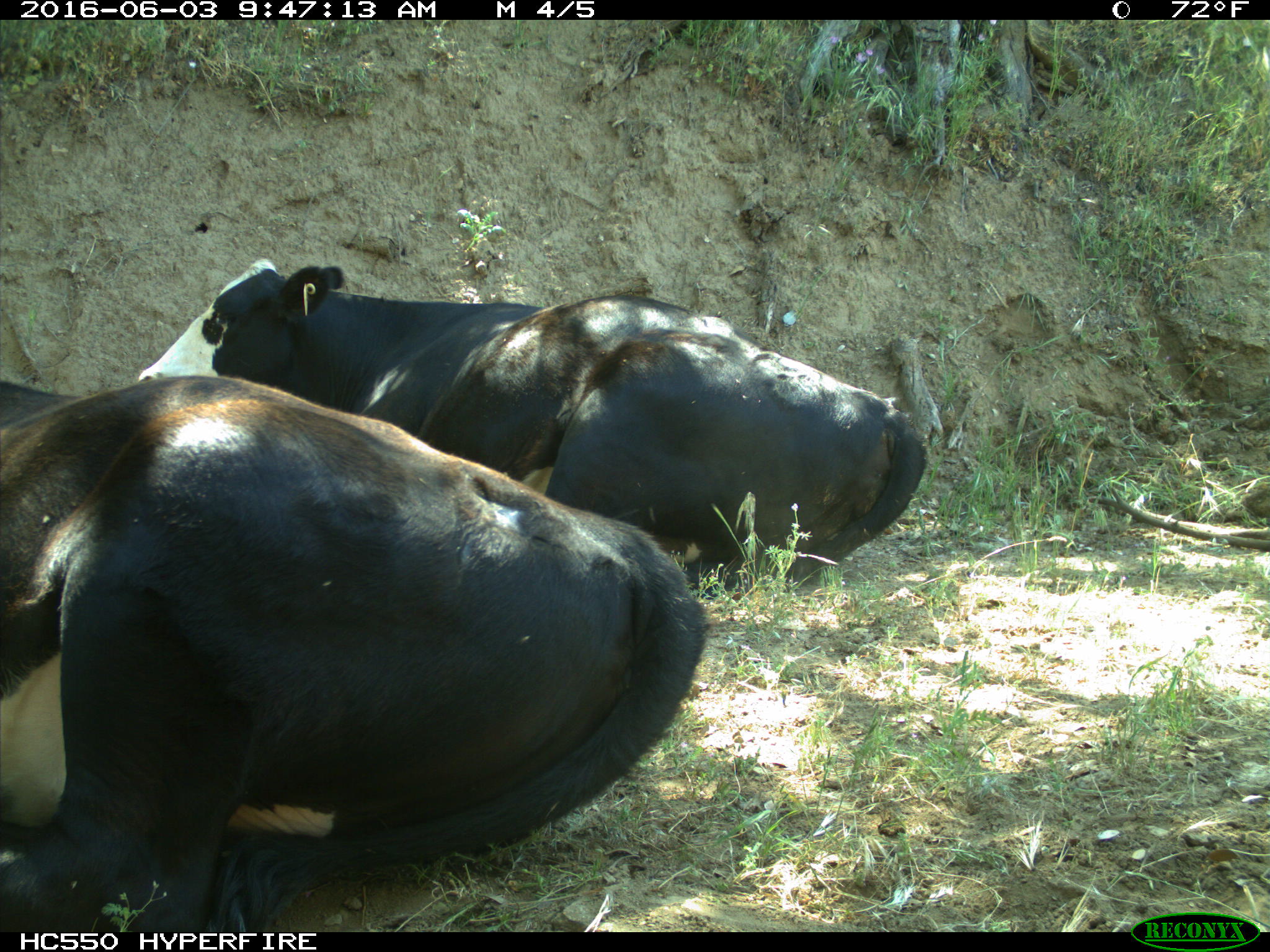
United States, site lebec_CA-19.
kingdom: Animalia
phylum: Chordata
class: Mammalia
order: Artiodactyla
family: Bovidae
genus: Bos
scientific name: Bos taurus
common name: domestic cow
Bos taurus (domestic cow).